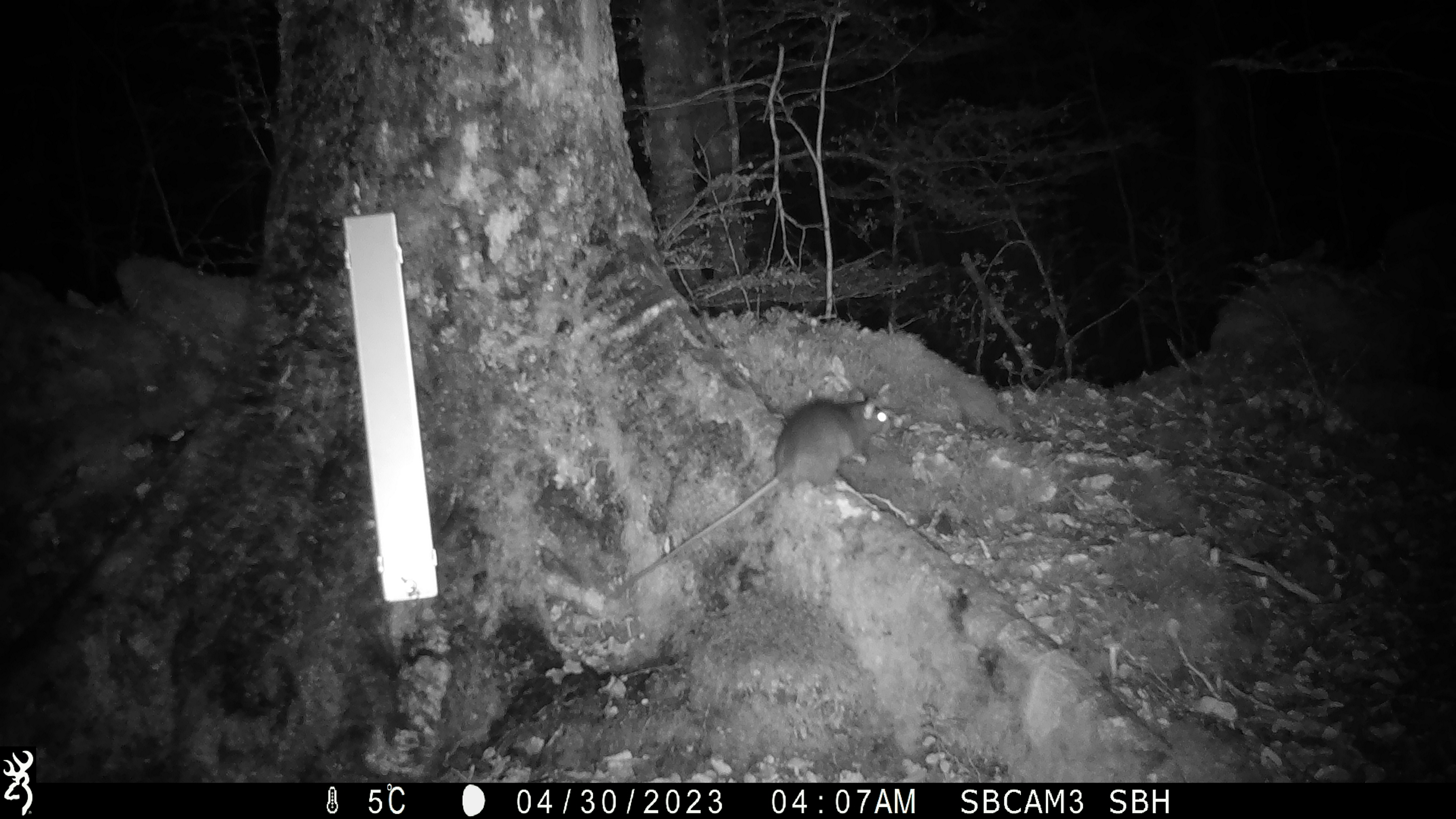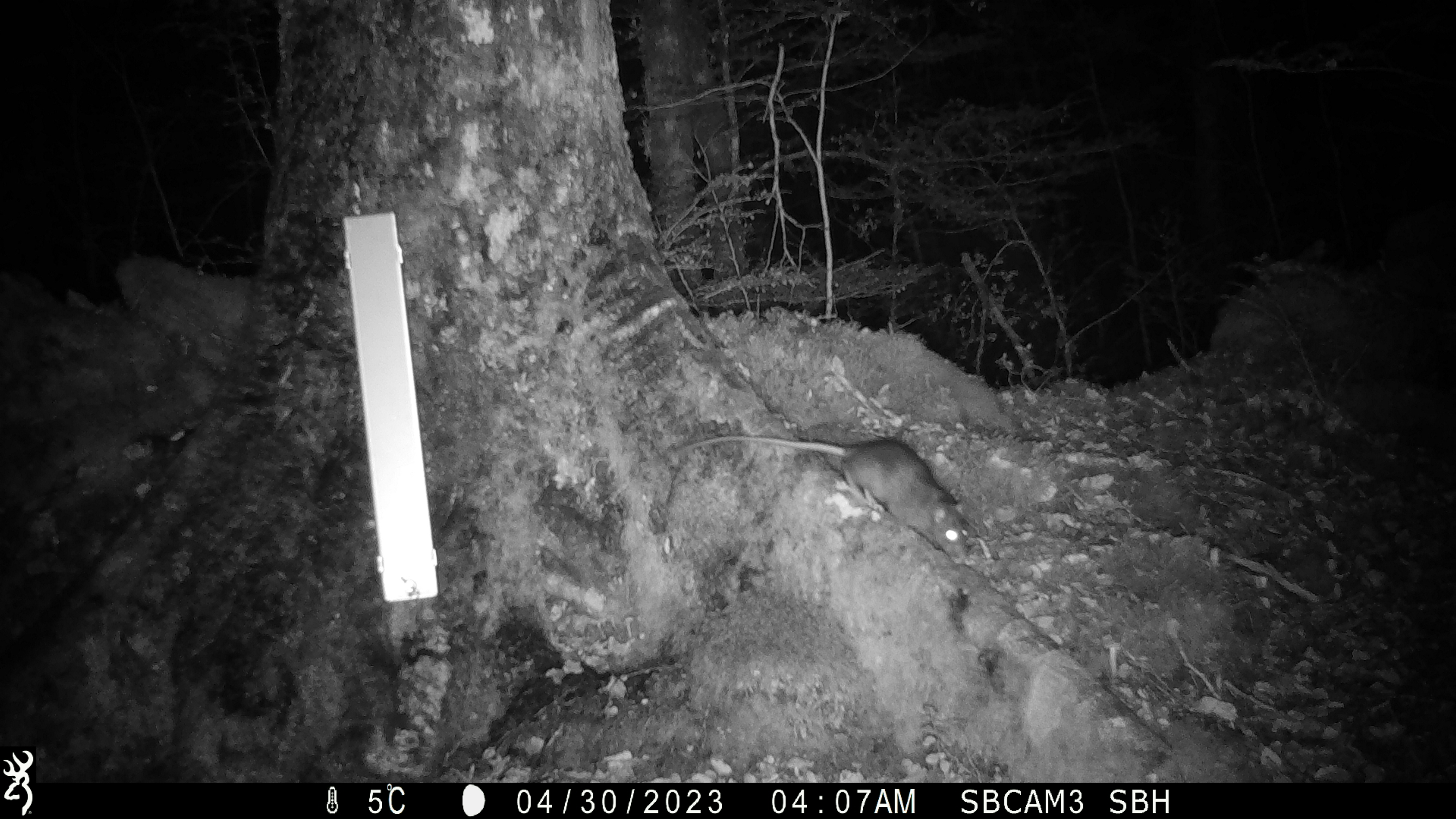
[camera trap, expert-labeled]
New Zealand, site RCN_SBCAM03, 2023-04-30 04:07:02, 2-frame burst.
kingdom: Animalia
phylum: Chordata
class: Mammalia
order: Rodentia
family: Muridae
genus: Rattus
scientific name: Rattus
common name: rat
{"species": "rat (Rattus)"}